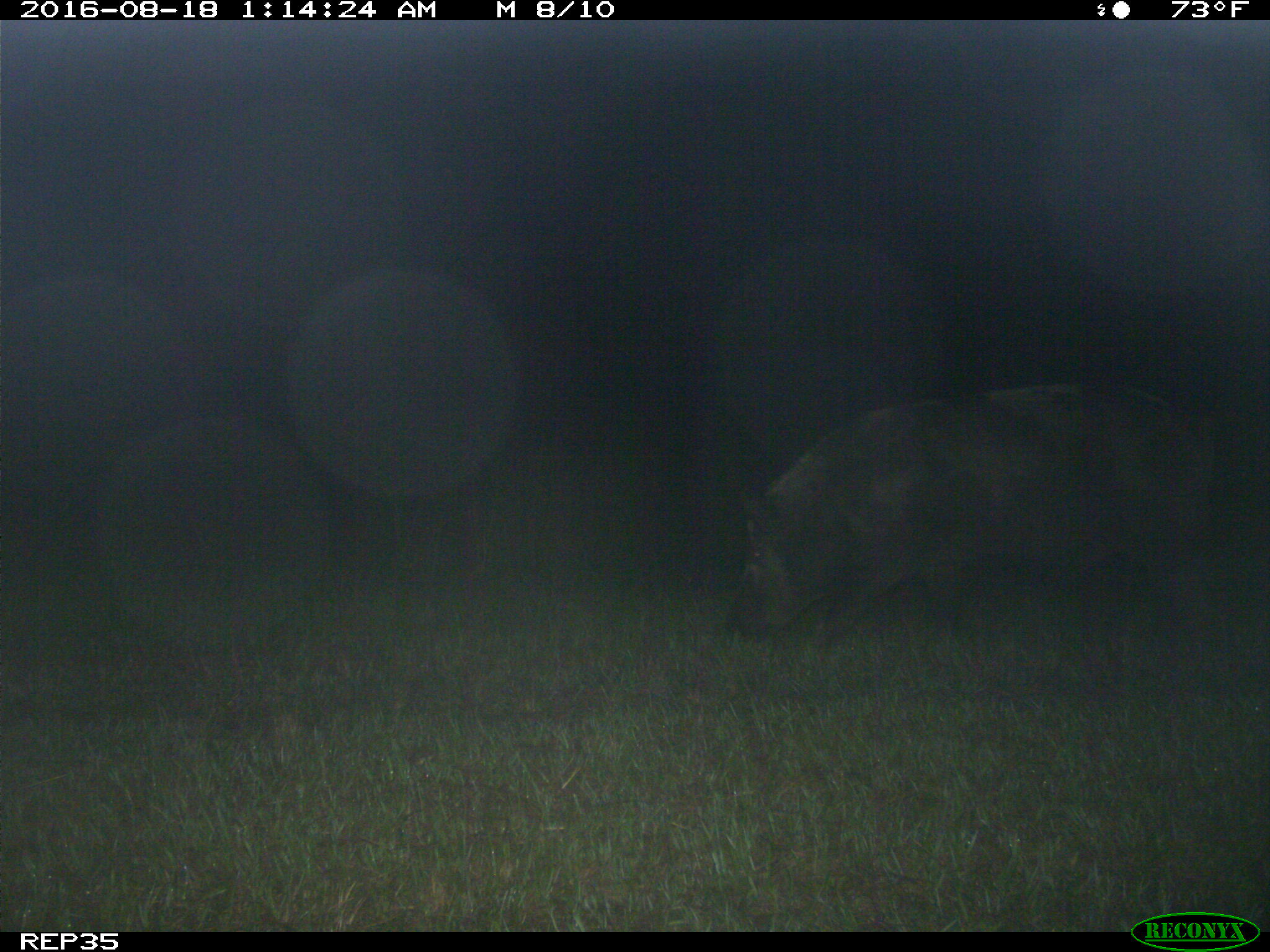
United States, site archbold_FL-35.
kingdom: Animalia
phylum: Chordata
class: Mammalia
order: Artiodactyla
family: Suidae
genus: Sus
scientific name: Sus scrofa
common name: wild boar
Sus scrofa (wild boar).